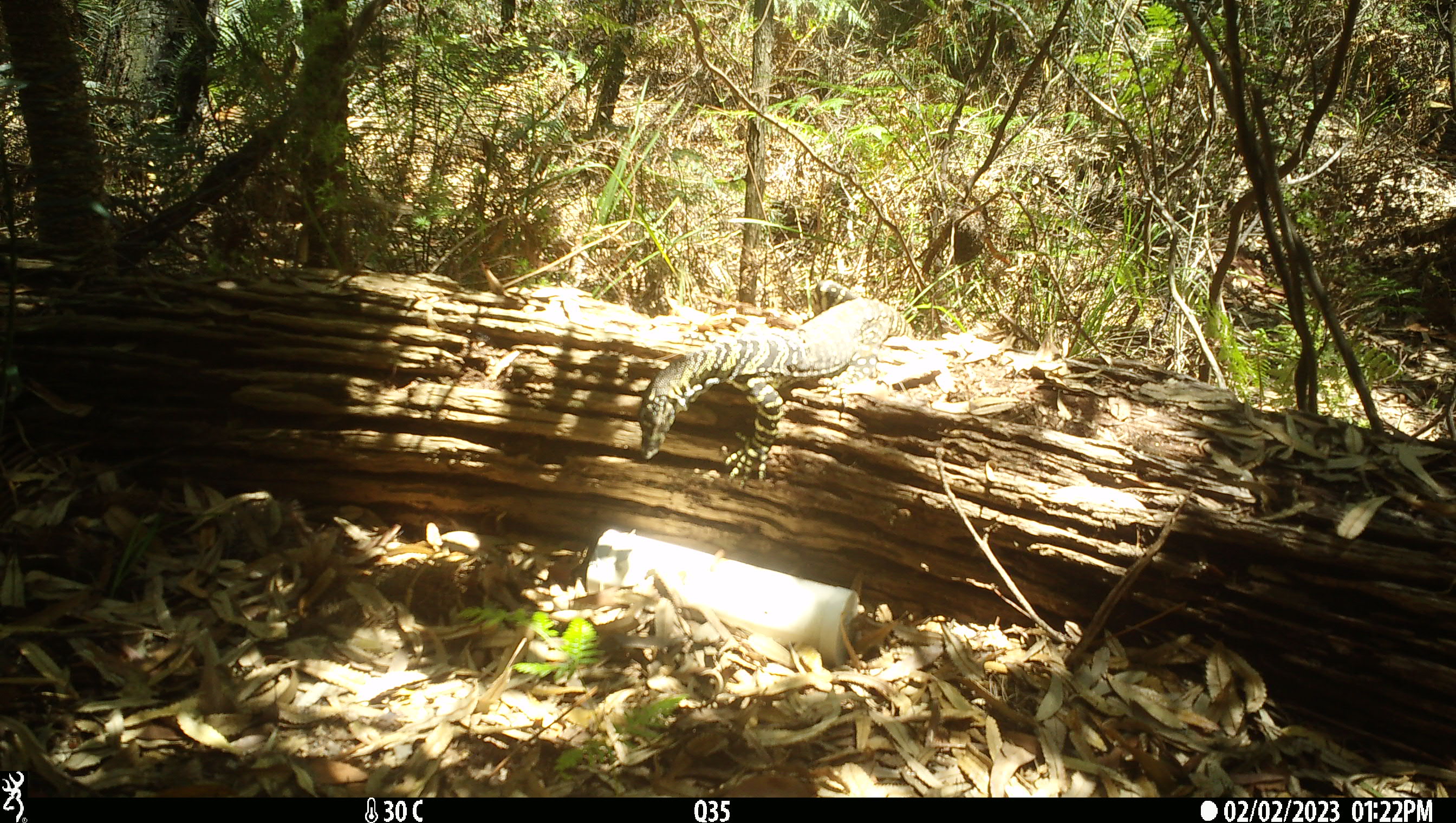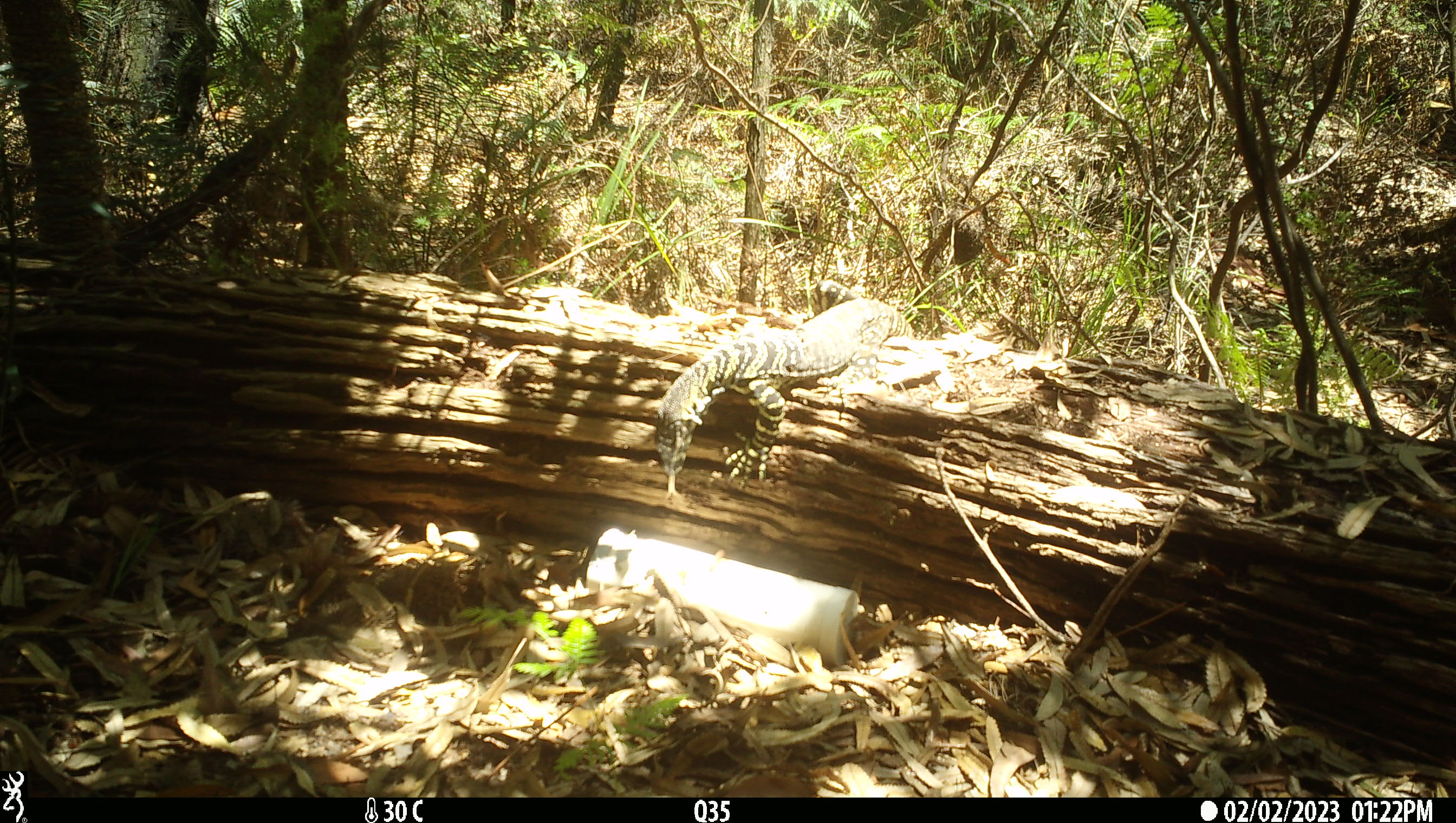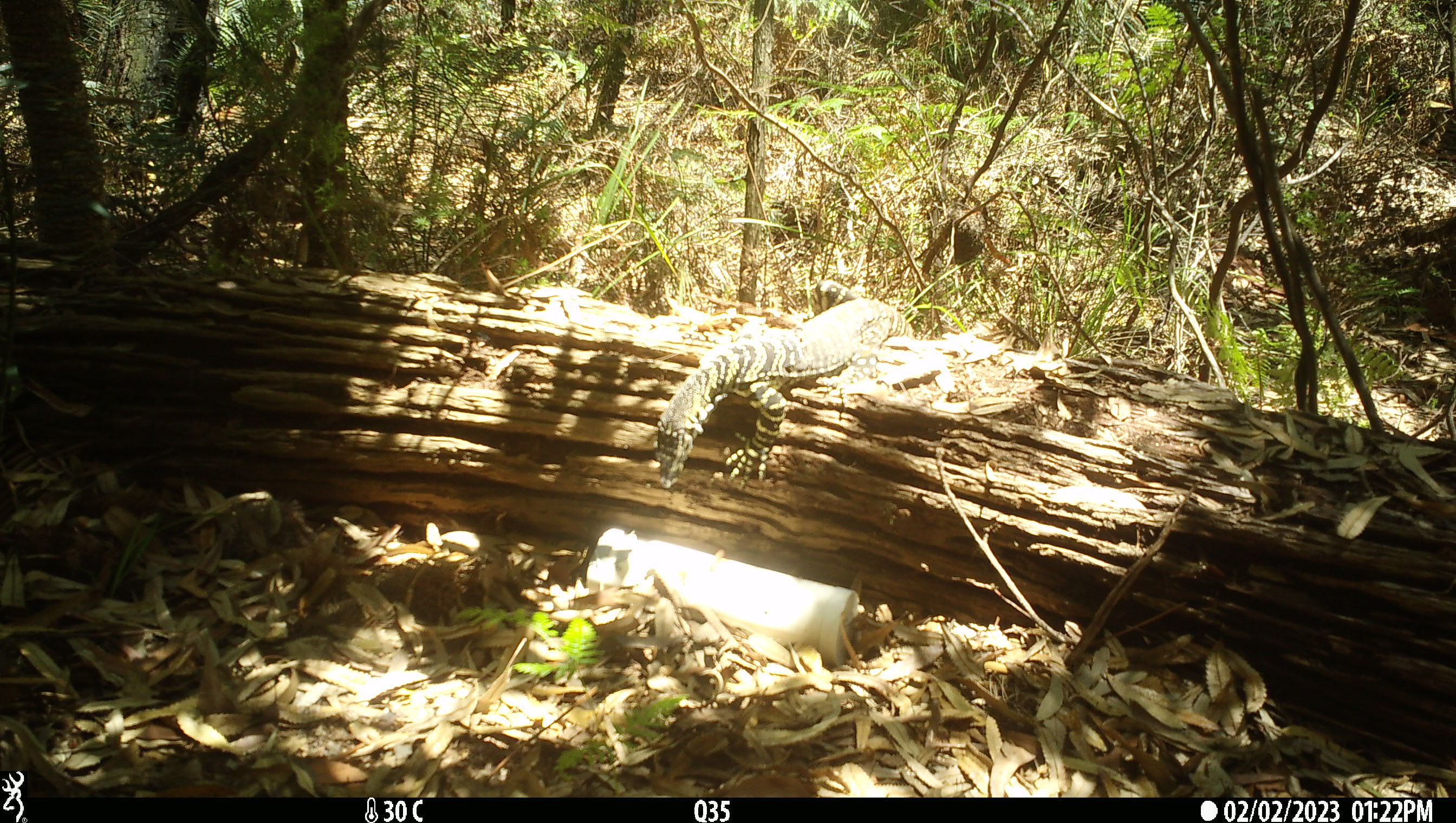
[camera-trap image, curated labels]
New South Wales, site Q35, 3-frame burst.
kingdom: Animalia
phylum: Chordata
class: Reptilia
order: Squamata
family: Varanidae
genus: Varanus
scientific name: Varanus varius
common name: lace monitor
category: goanna